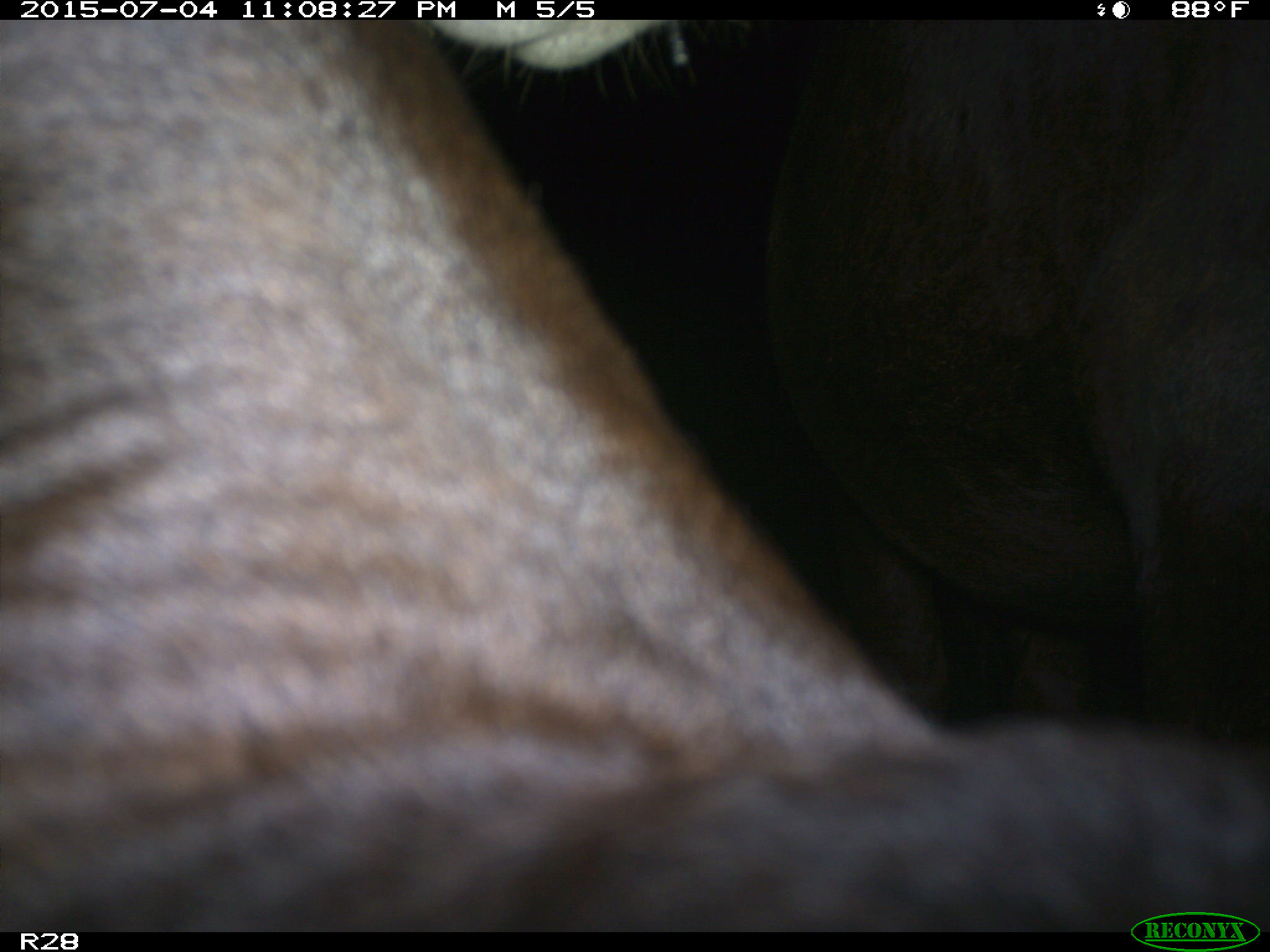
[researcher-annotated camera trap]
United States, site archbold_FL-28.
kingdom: Animalia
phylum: Chordata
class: Mammalia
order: Artiodactyla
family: Bovidae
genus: Bos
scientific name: Bos taurus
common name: domestic cow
Bos taurus (domestic cow).